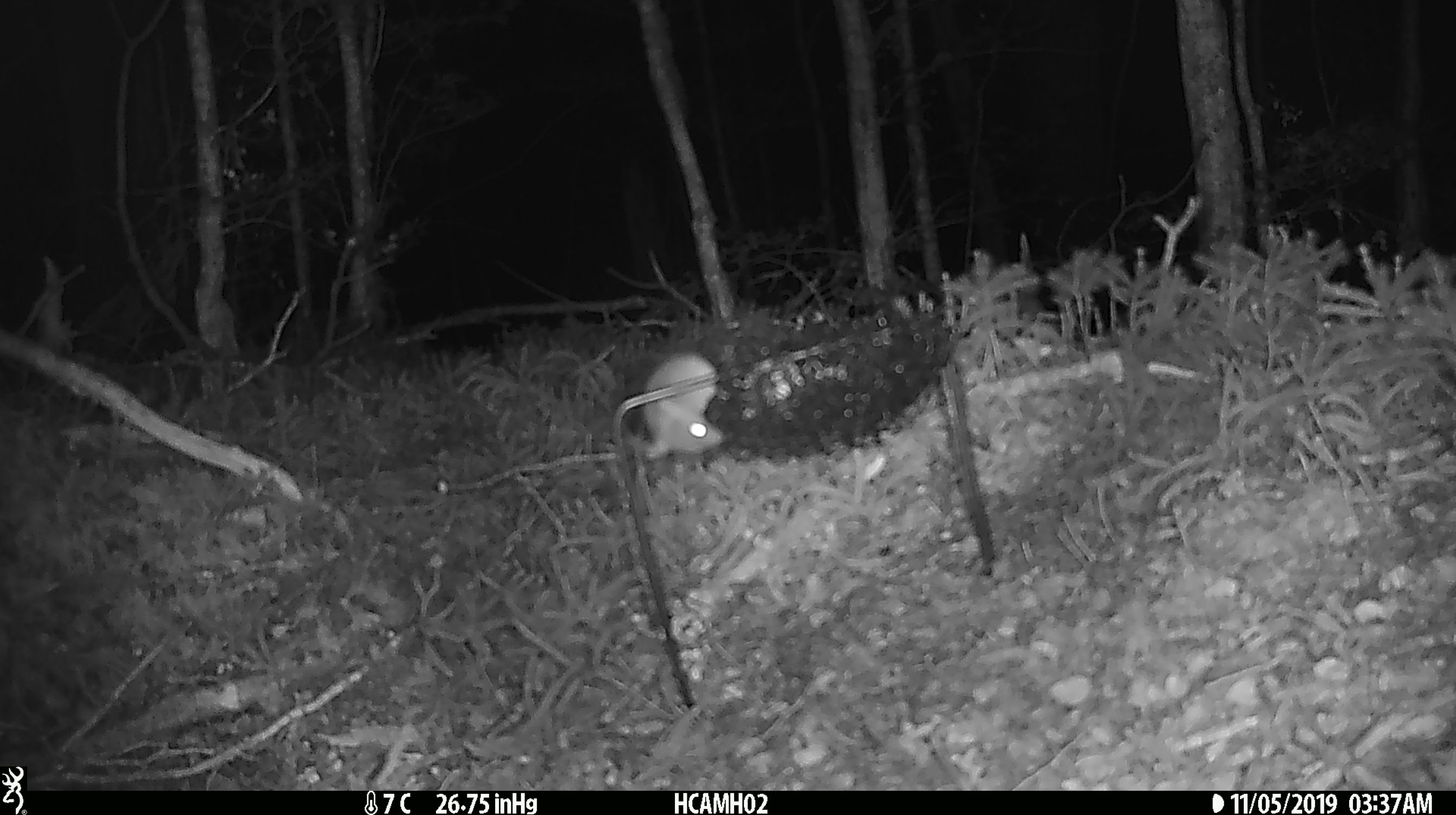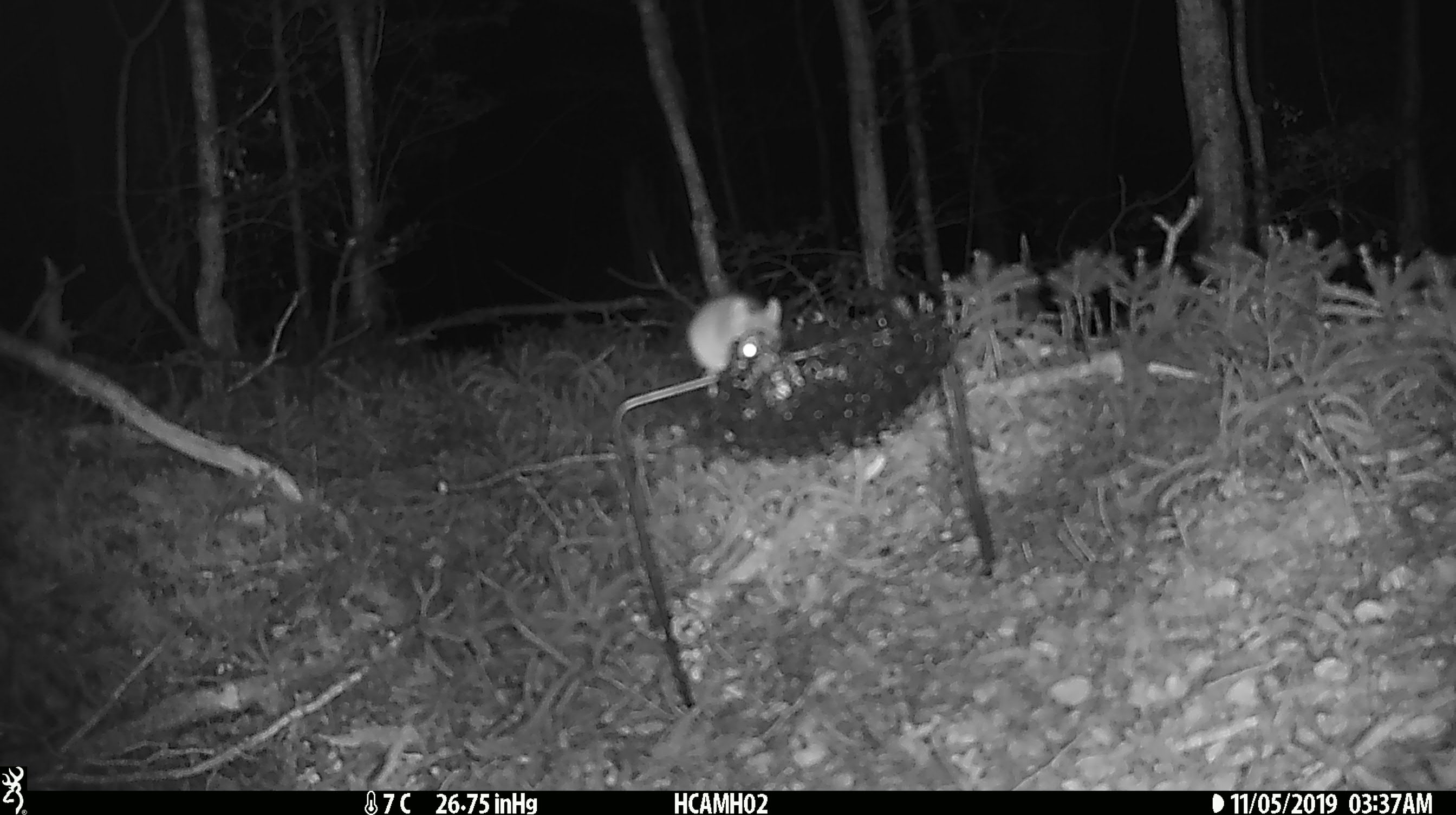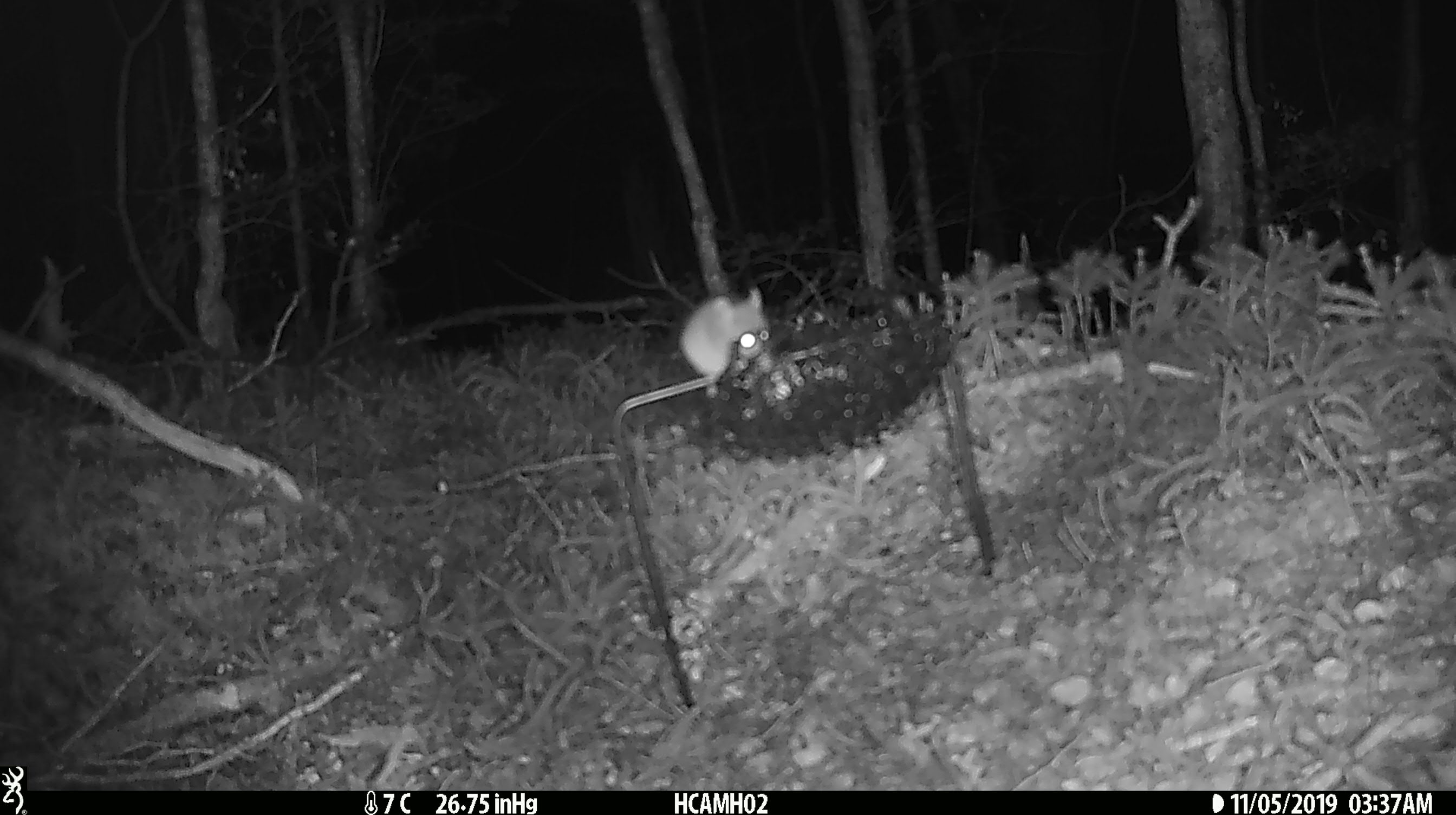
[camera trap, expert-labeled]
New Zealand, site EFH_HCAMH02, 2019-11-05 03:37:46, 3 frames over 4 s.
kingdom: Animalia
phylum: Chordata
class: Mammalia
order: Rodentia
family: Muridae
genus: Mus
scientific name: Mus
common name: mouse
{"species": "mouse (Mus)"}